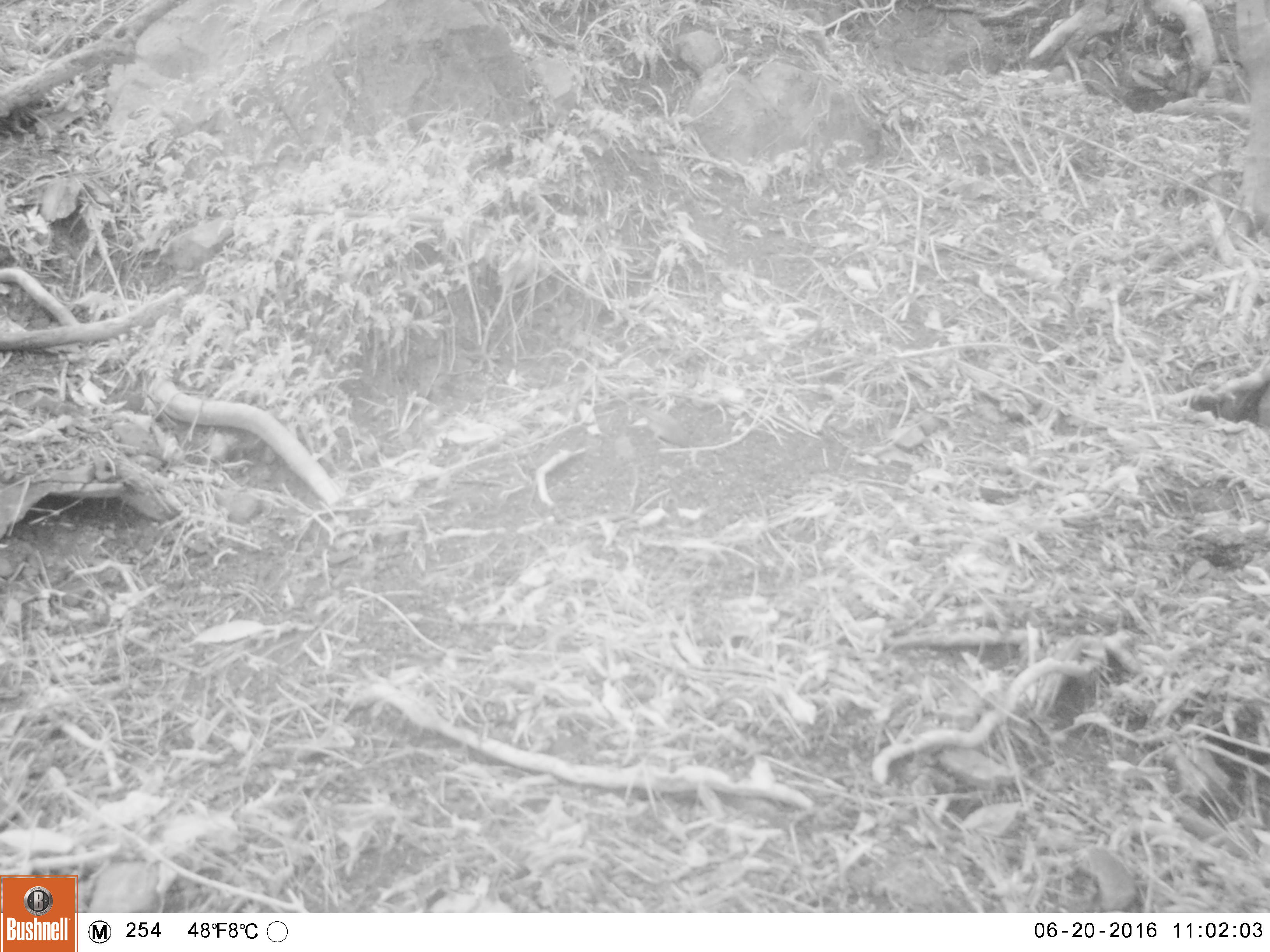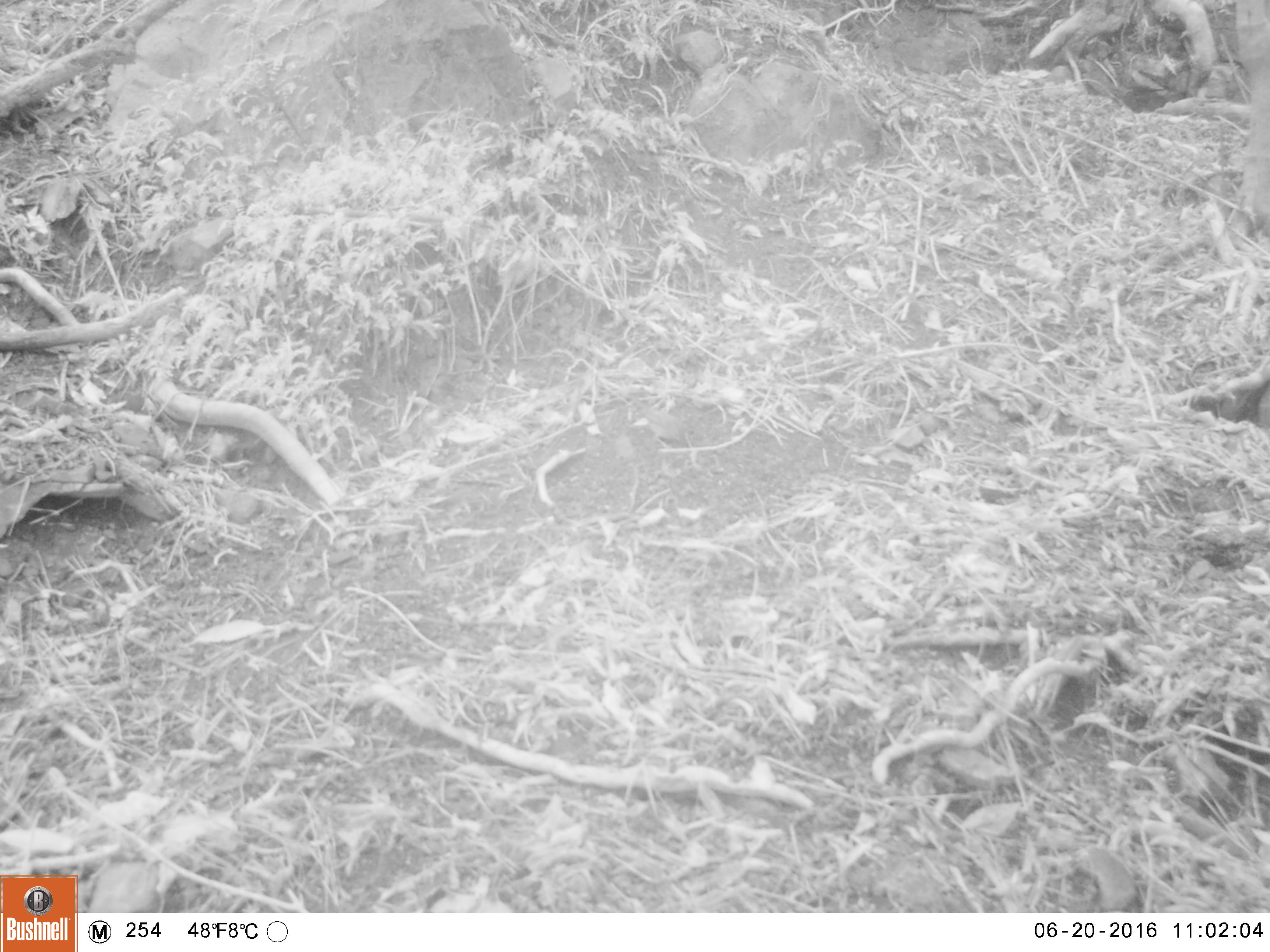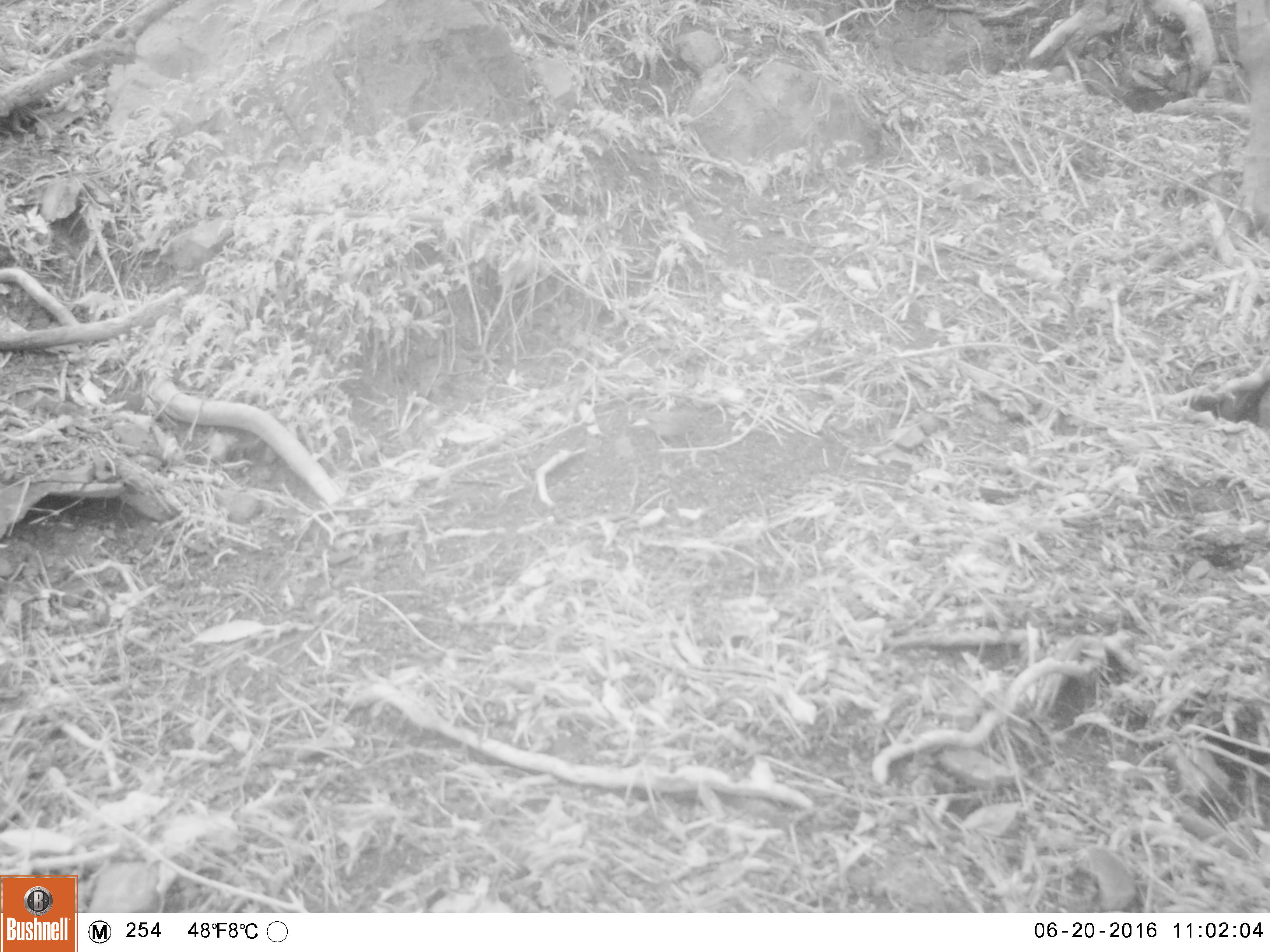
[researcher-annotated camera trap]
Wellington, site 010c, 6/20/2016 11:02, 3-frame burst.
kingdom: Animalia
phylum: Chordata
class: Aves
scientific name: Aves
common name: bird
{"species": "bird (Aves)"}